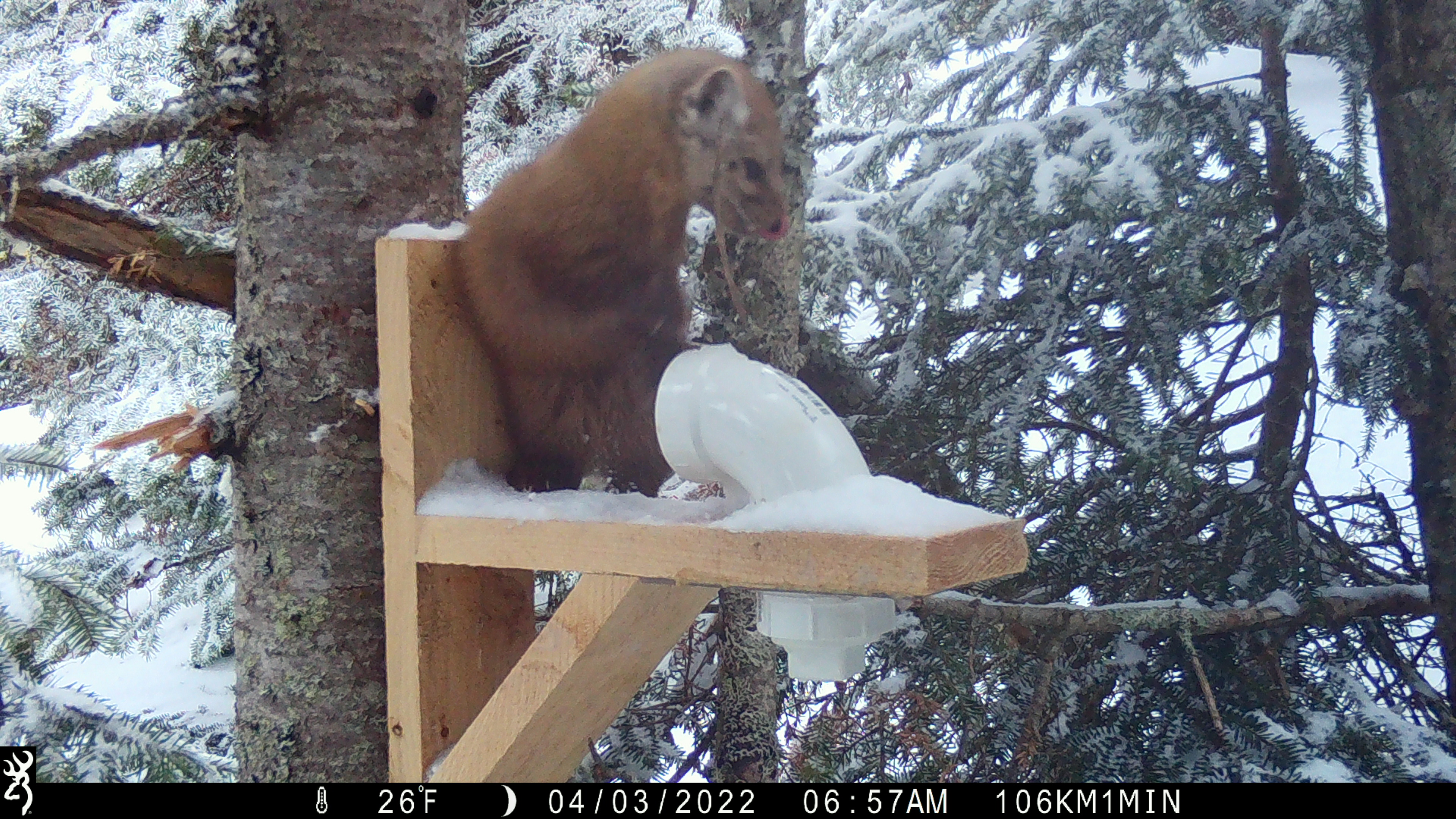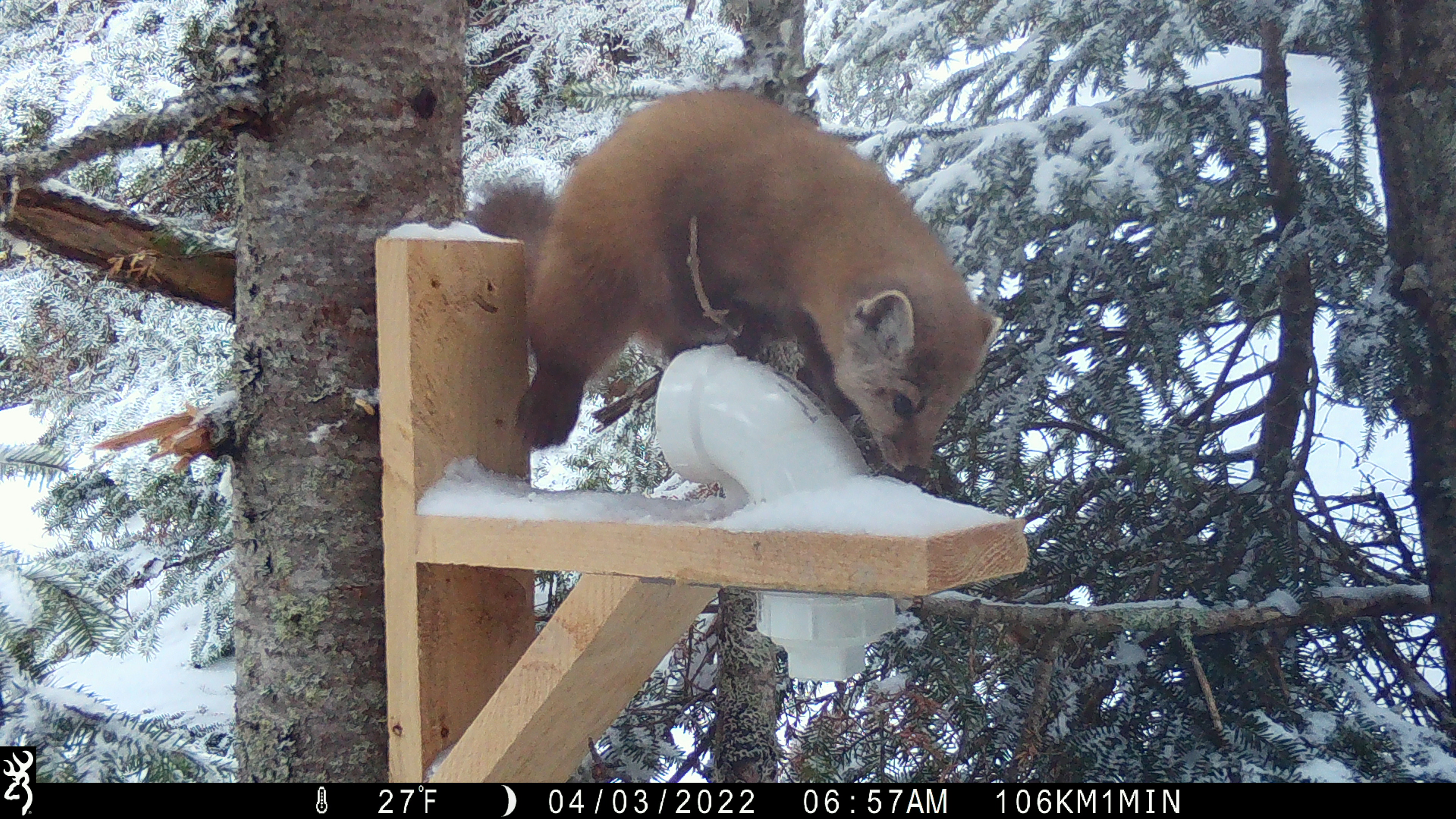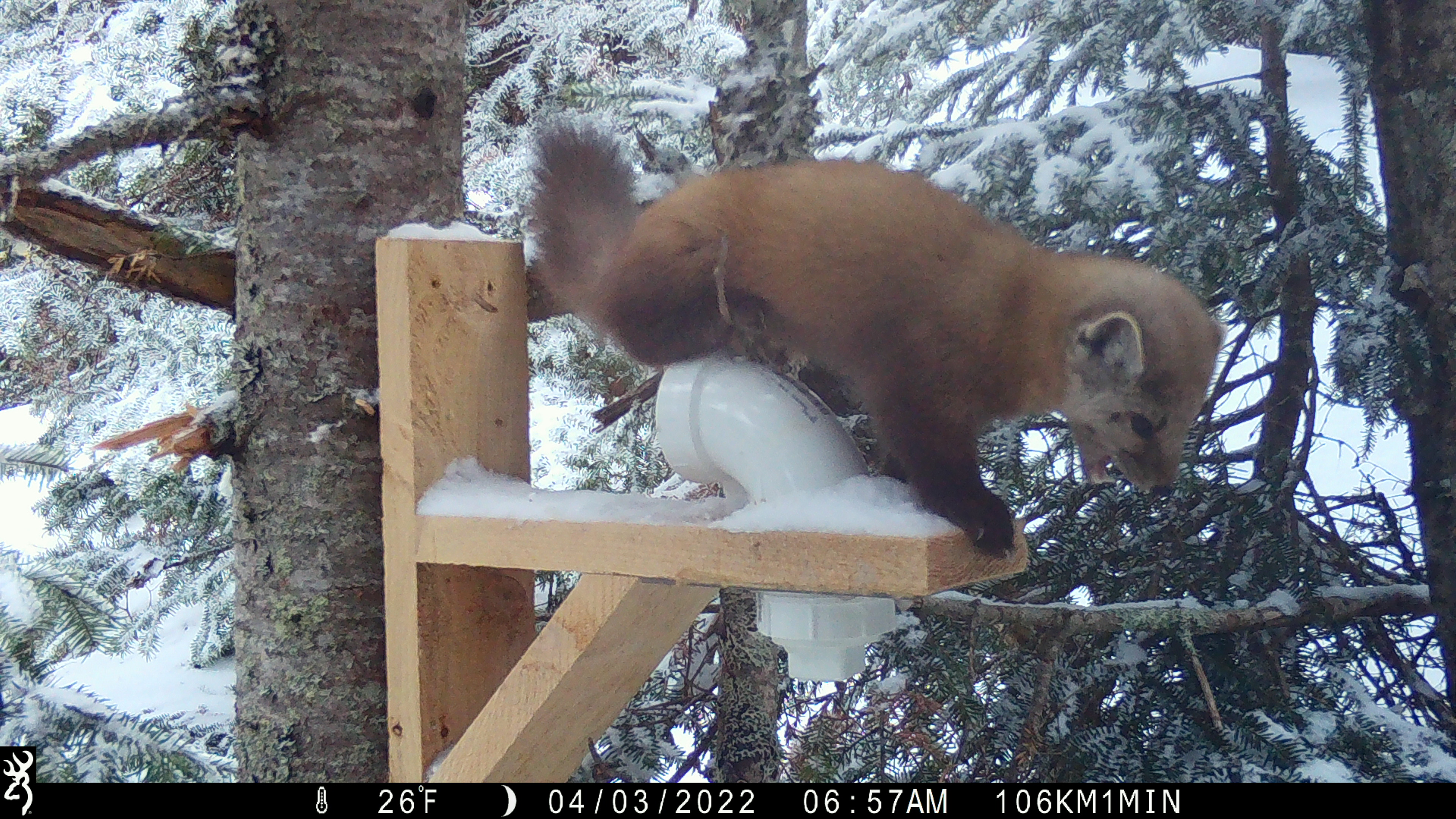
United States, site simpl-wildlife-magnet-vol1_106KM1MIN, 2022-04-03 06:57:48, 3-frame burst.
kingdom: Animalia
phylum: Chordata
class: Mammalia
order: Carnivora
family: Mustelidae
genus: Martes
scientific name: Martes americana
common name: american marten